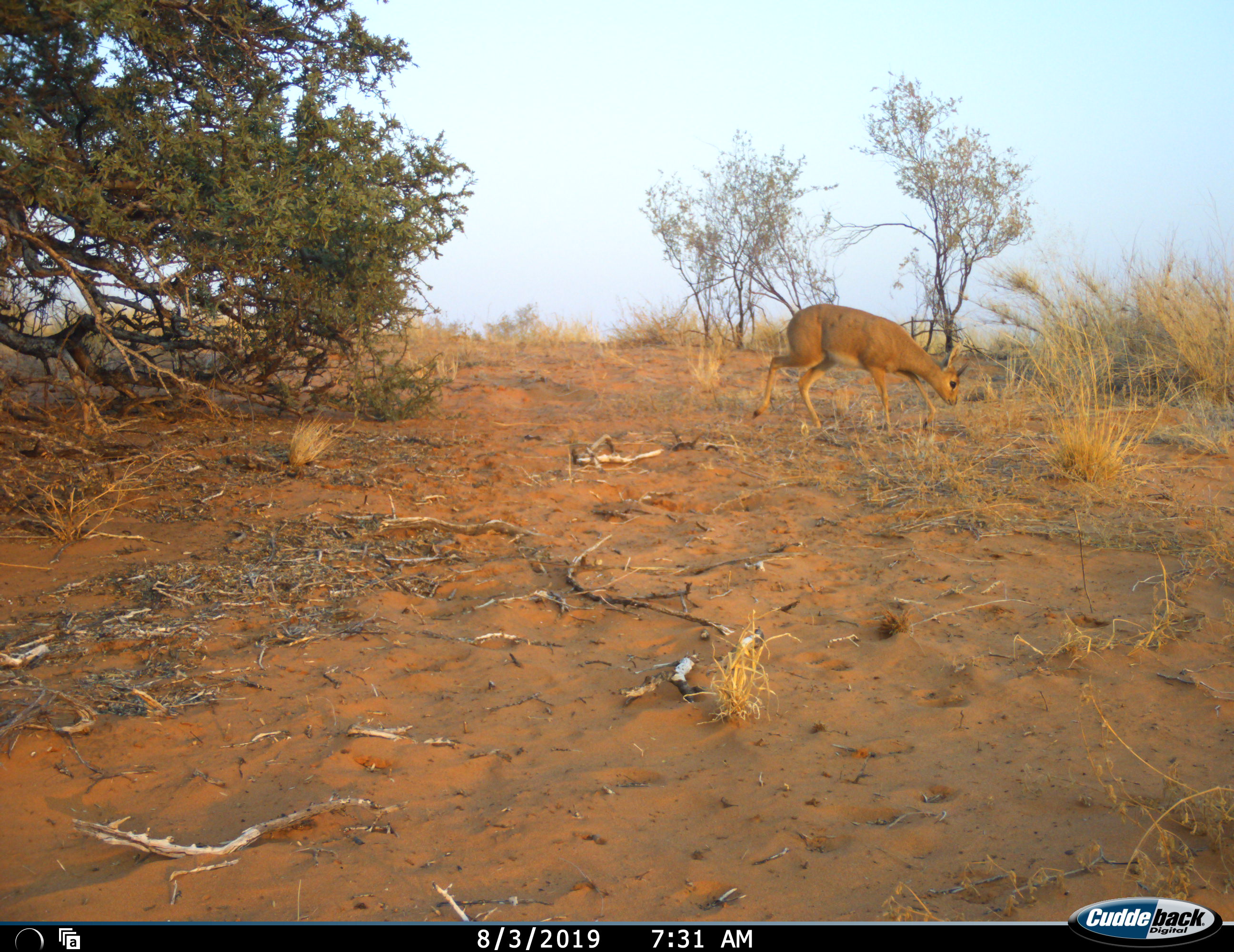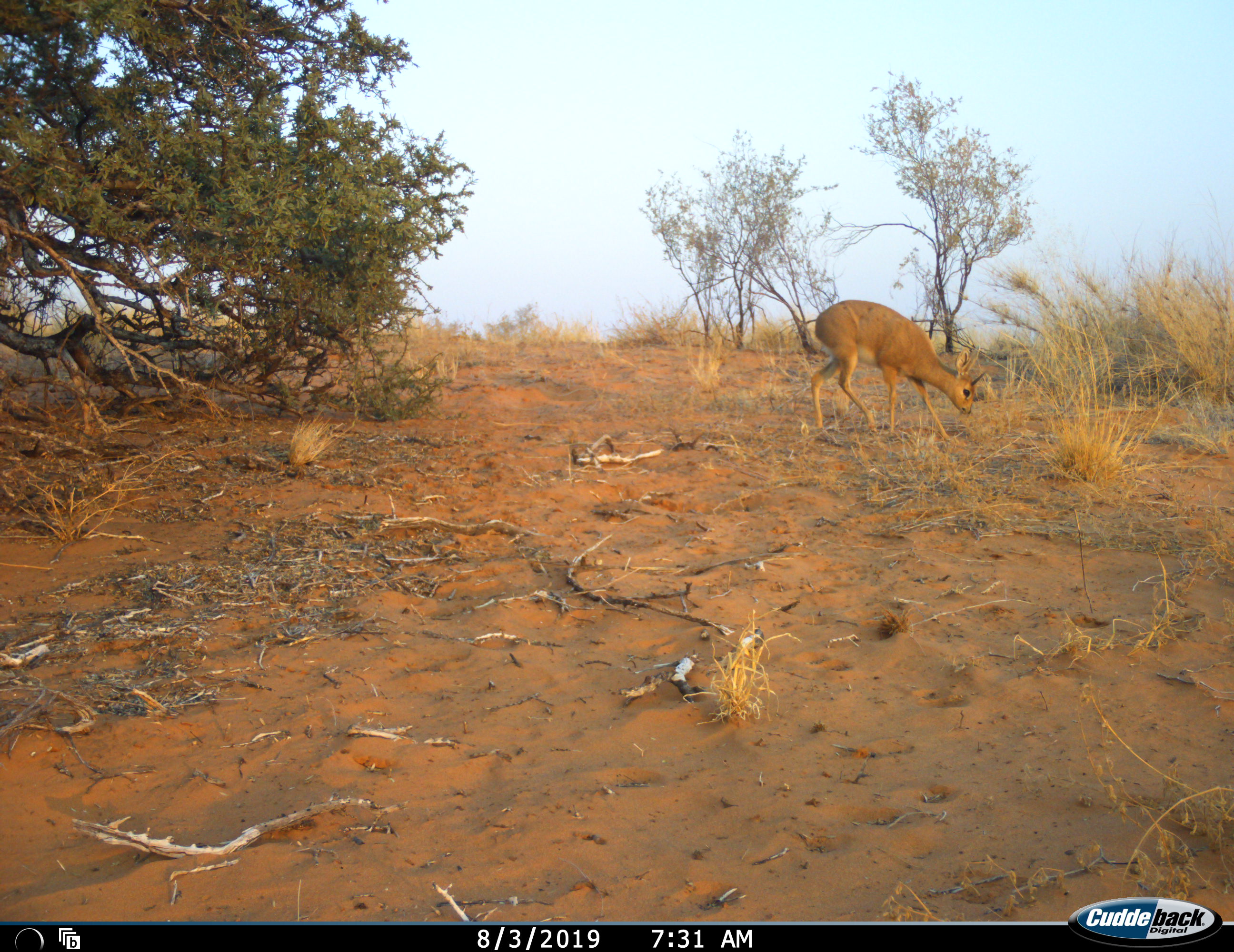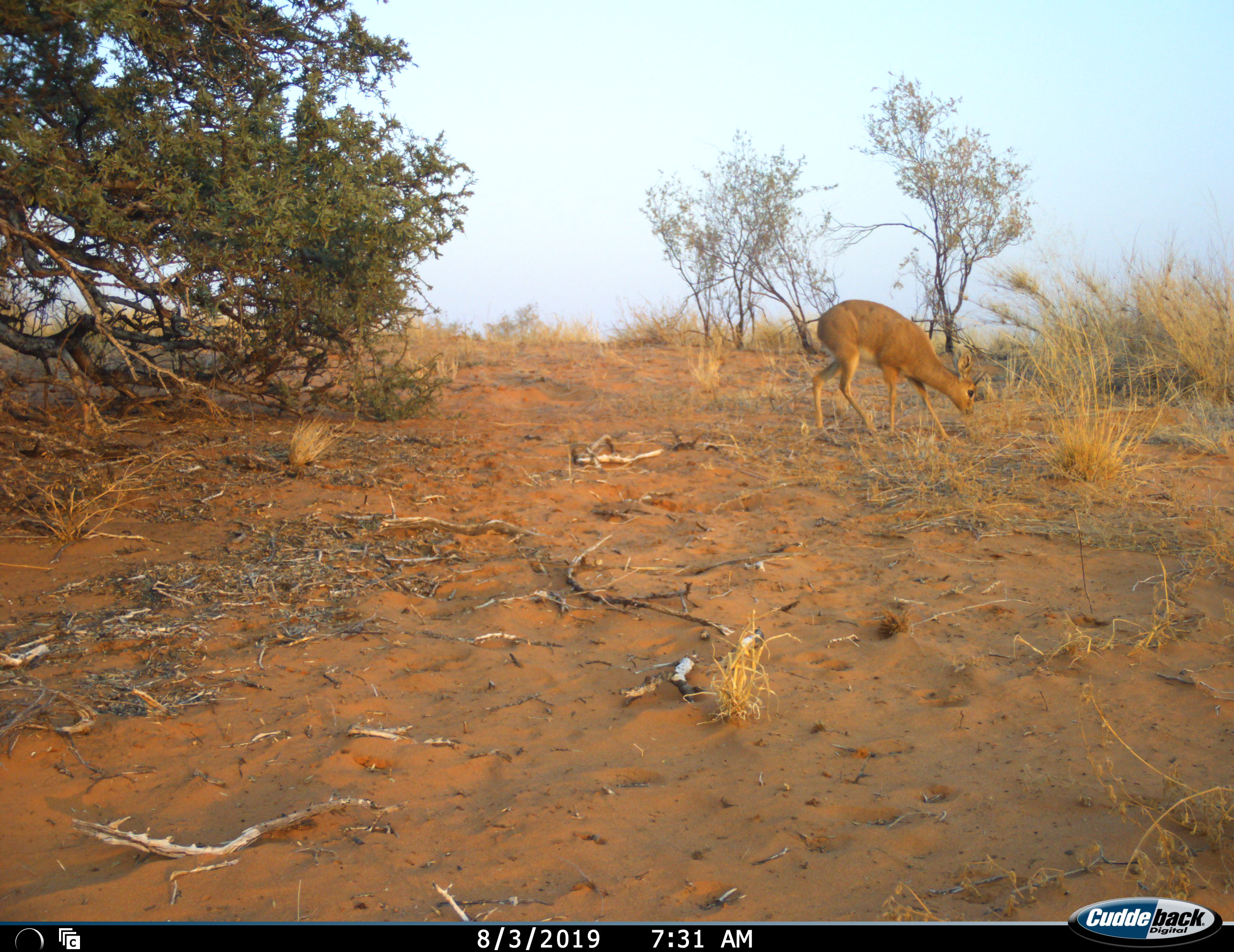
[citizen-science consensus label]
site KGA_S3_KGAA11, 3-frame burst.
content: unidentified animal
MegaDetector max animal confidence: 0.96